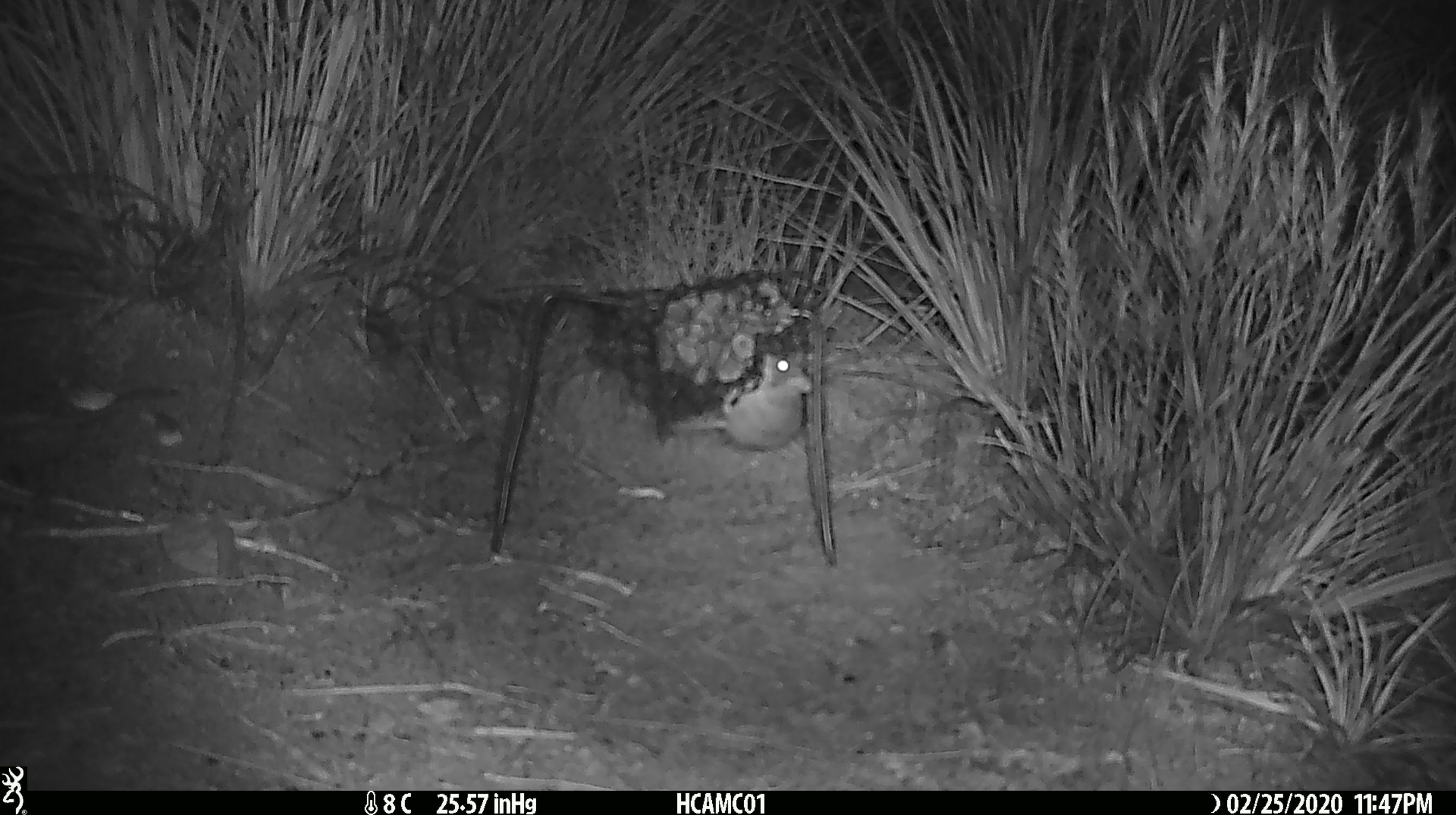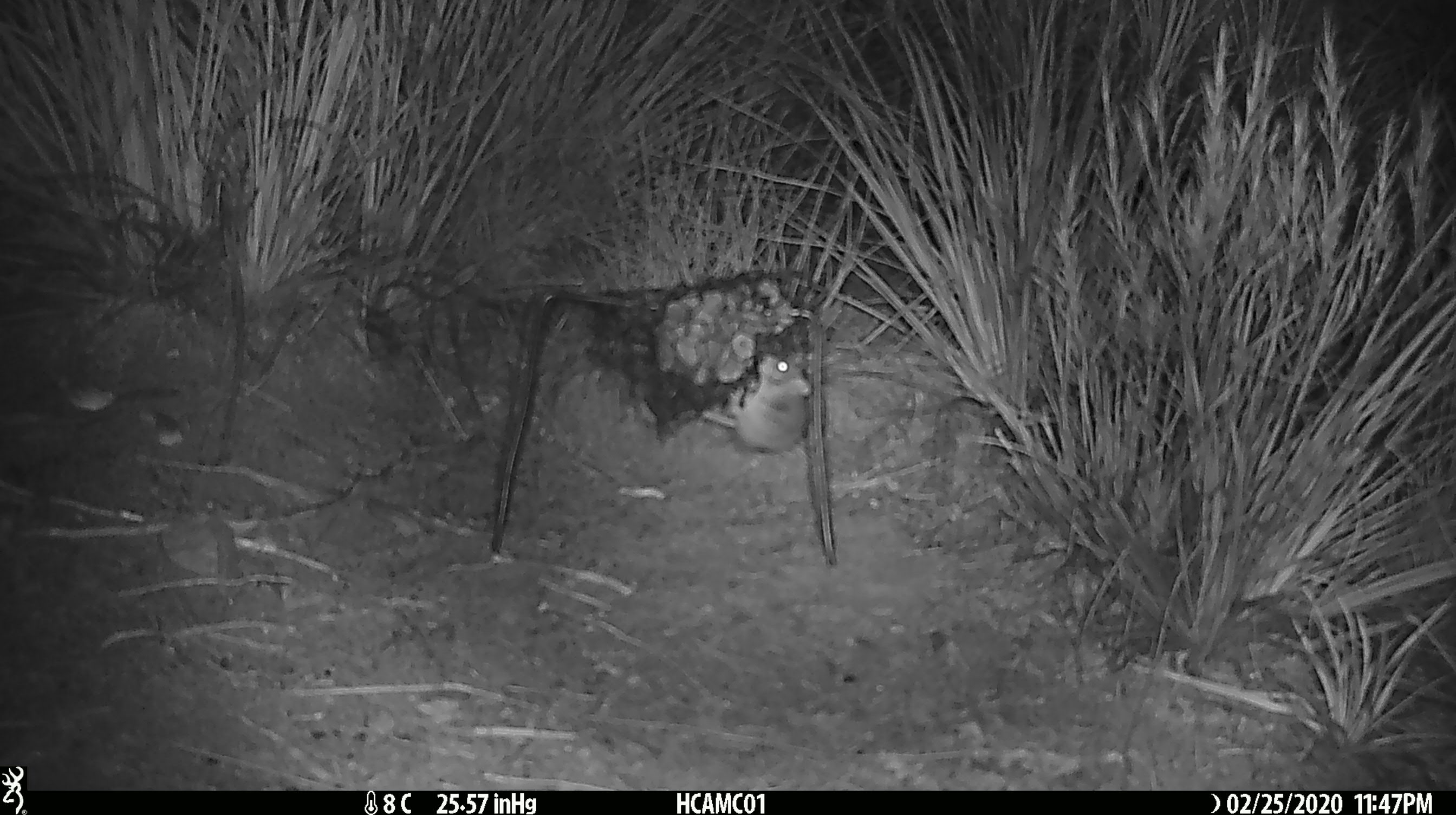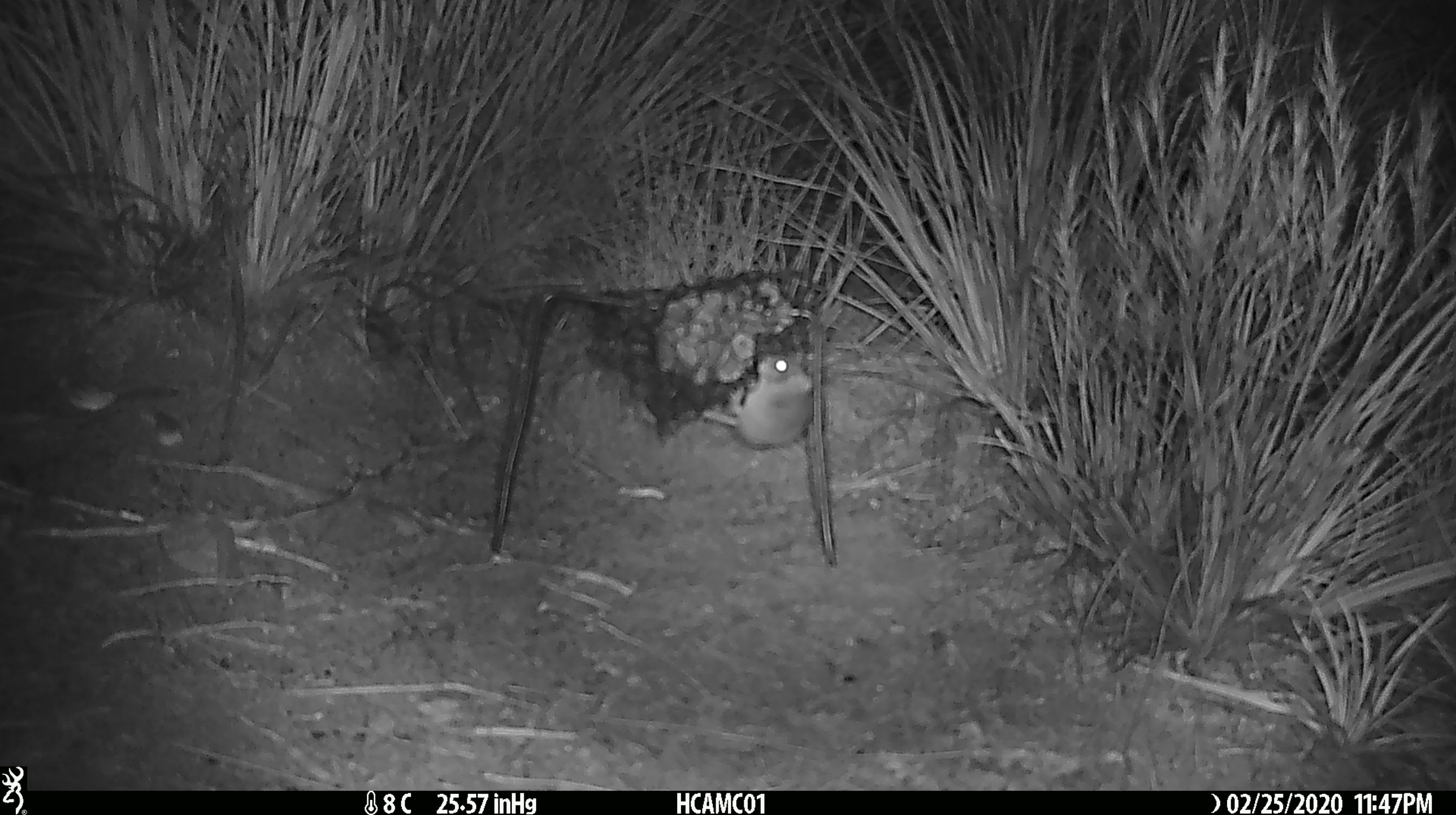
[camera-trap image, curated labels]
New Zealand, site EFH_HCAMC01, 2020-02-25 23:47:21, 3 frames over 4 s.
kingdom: Animalia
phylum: Chordata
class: Mammalia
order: Rodentia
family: Muridae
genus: Mus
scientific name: Mus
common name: mouse